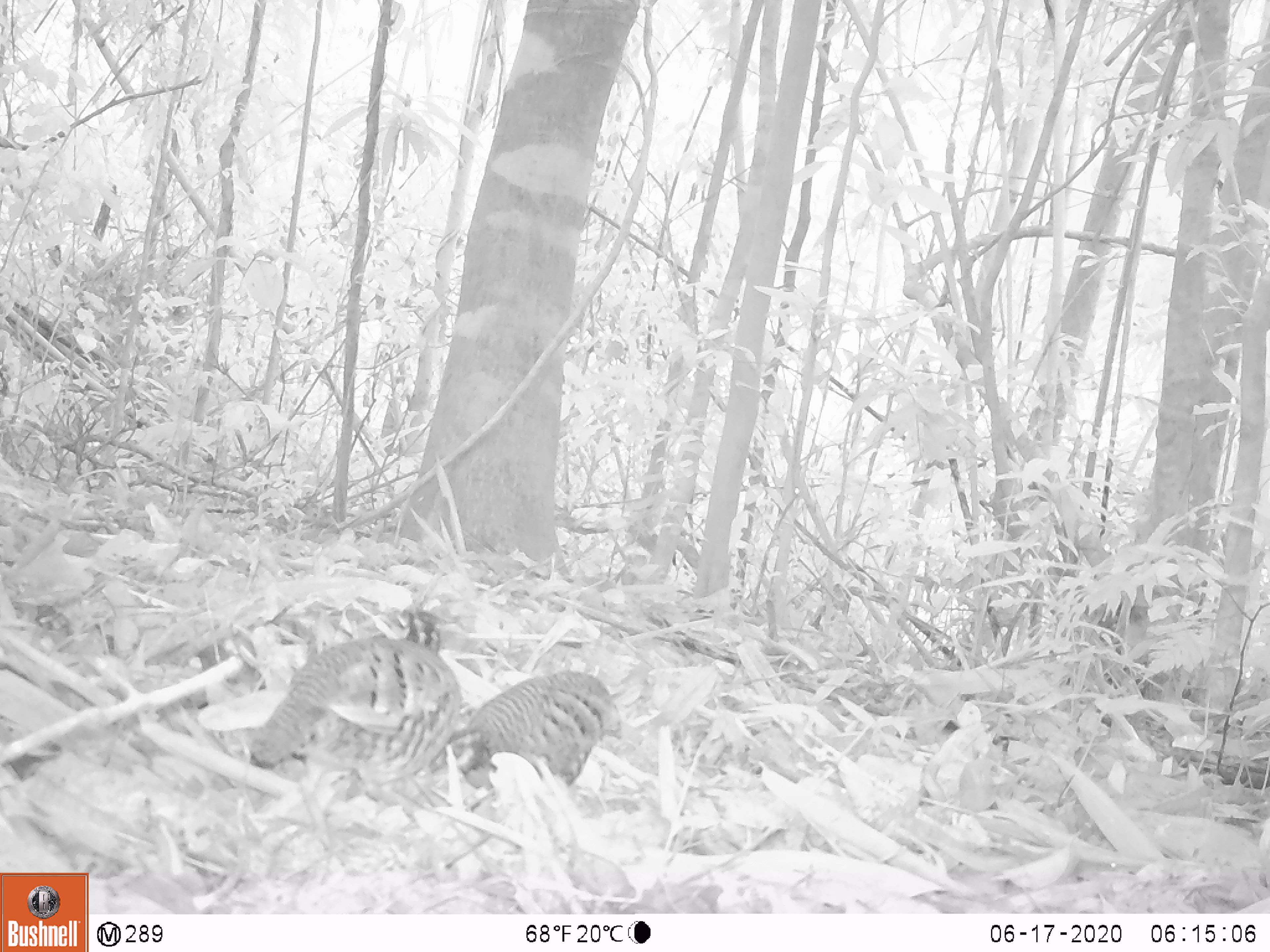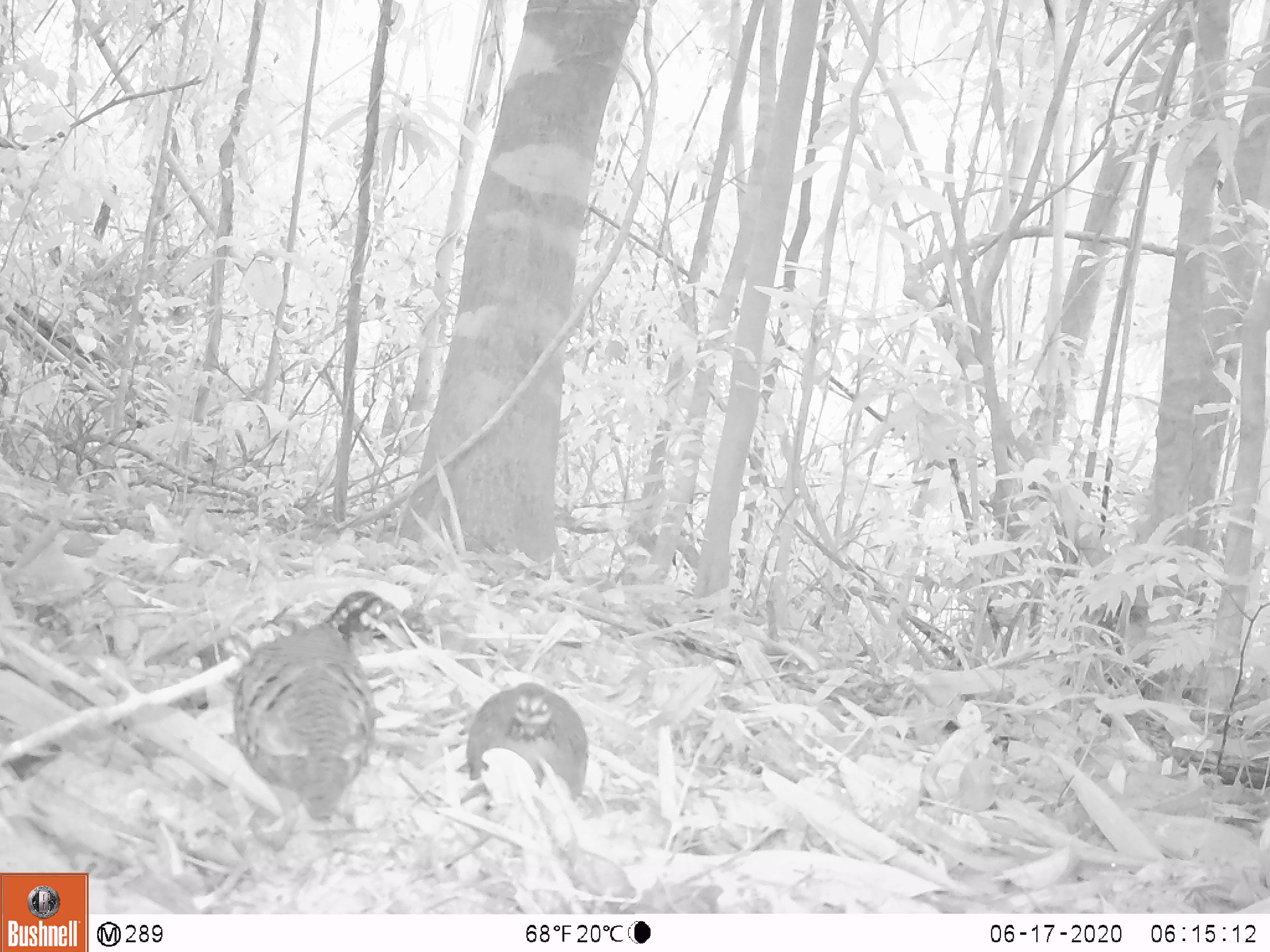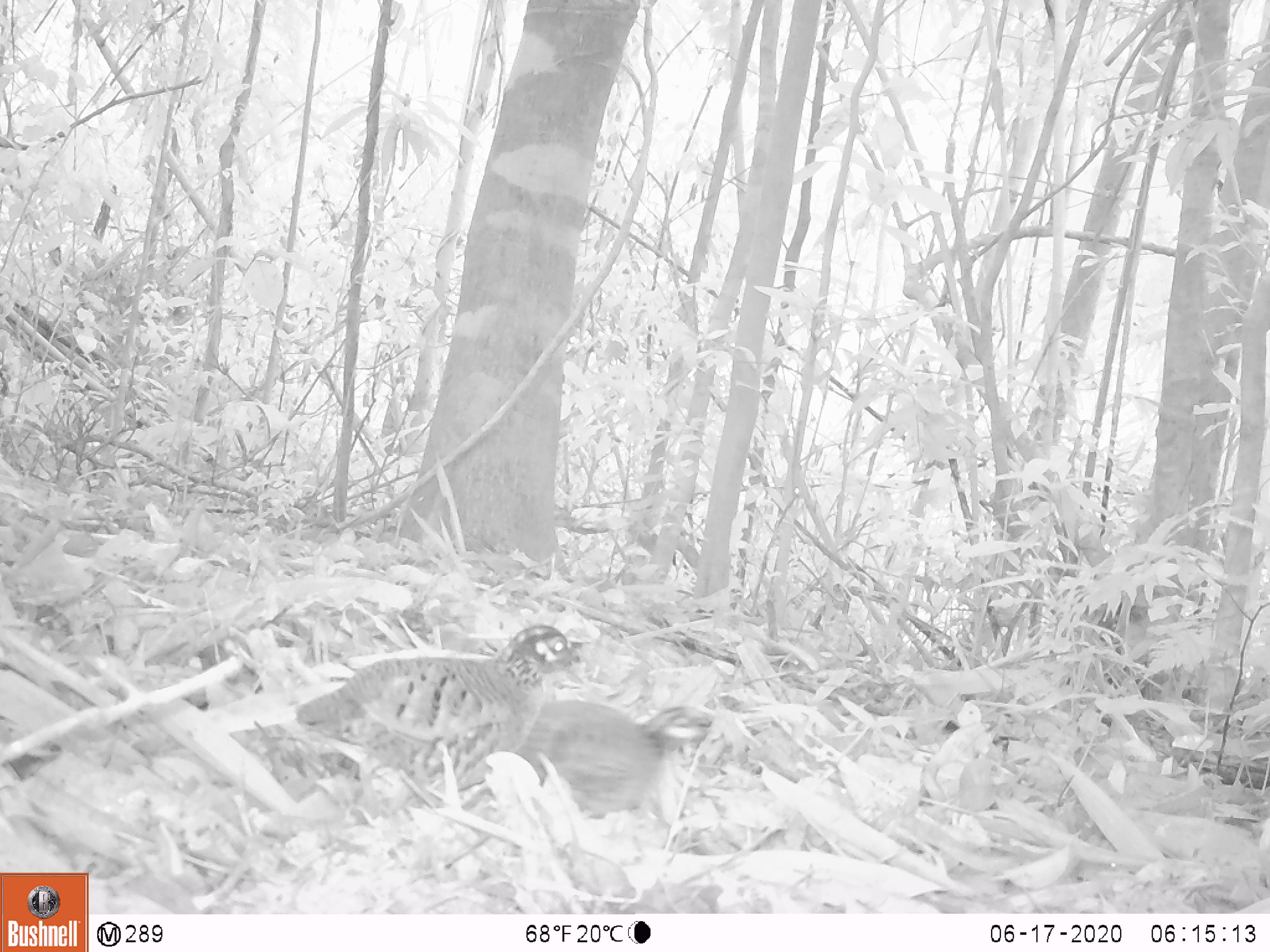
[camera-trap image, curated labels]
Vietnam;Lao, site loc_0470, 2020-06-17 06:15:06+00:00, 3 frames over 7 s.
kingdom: Animalia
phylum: Chordata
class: Aves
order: Galliformes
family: Phasianidae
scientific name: Phasianidae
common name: partridge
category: unidentified partridge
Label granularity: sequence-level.